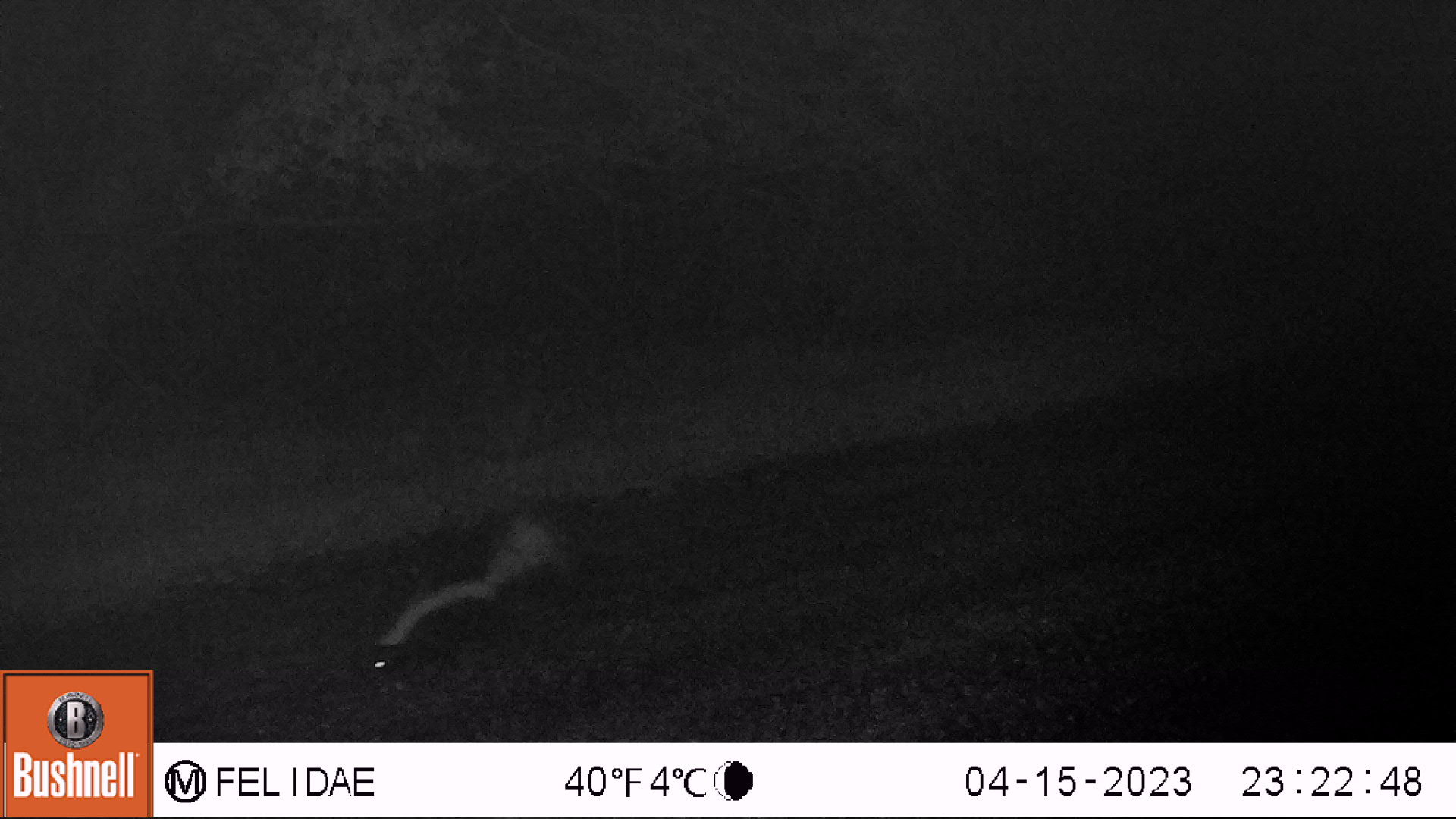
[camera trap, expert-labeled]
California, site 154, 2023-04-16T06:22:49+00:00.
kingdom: Animalia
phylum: Chordata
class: Mammalia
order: Carnivora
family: Mephitidae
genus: Mephitis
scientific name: Mephitis mephitis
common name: striped skunk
Striped skunk (Mephitis mephitis).